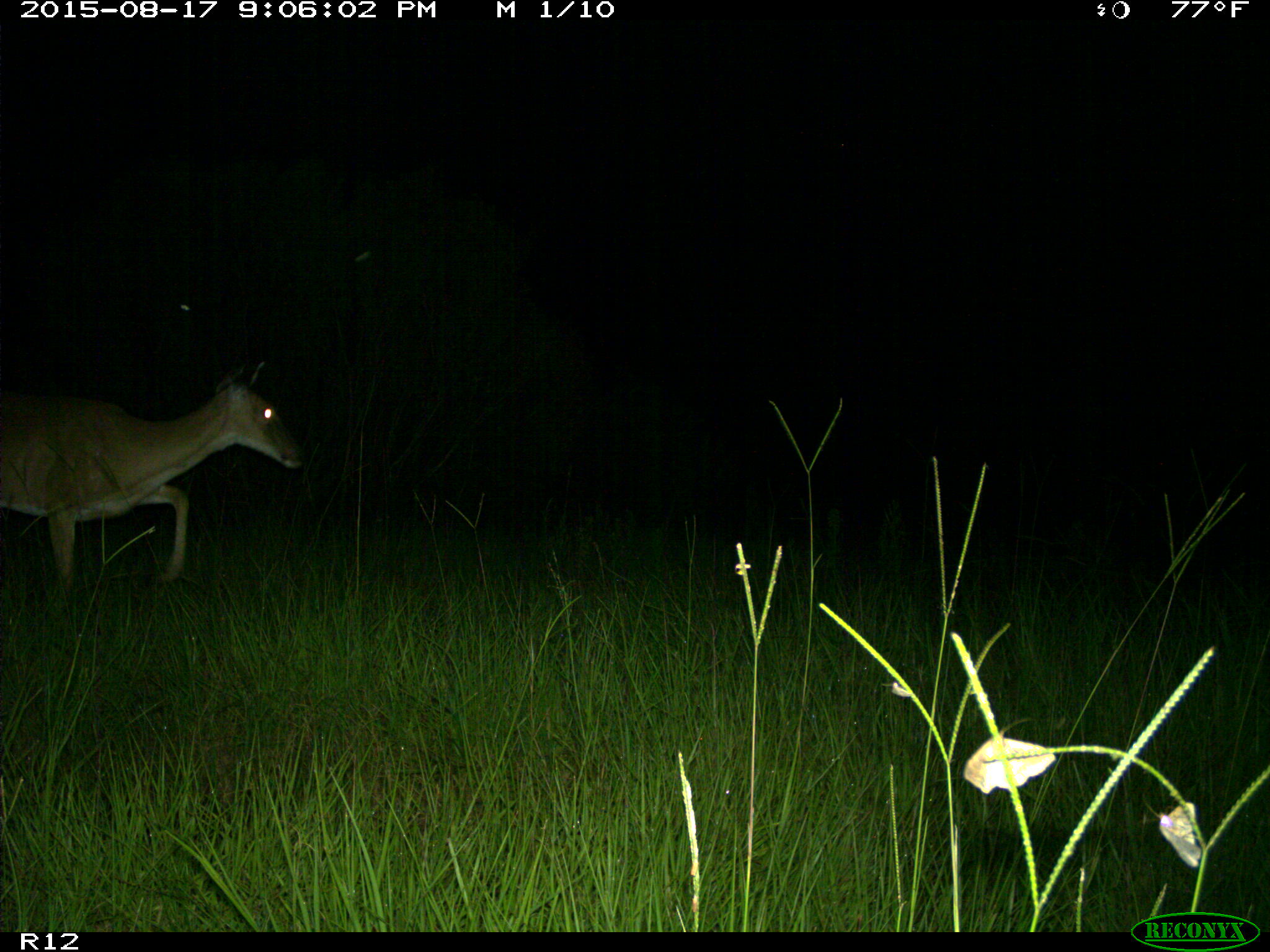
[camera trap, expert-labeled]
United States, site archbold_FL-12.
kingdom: Animalia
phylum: Chordata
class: Mammalia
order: Artiodactyla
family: Cervidae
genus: Odocoileus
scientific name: Odocoileus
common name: deer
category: unidentified deer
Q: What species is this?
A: Unidentified deer (deer) (Odocoileus).